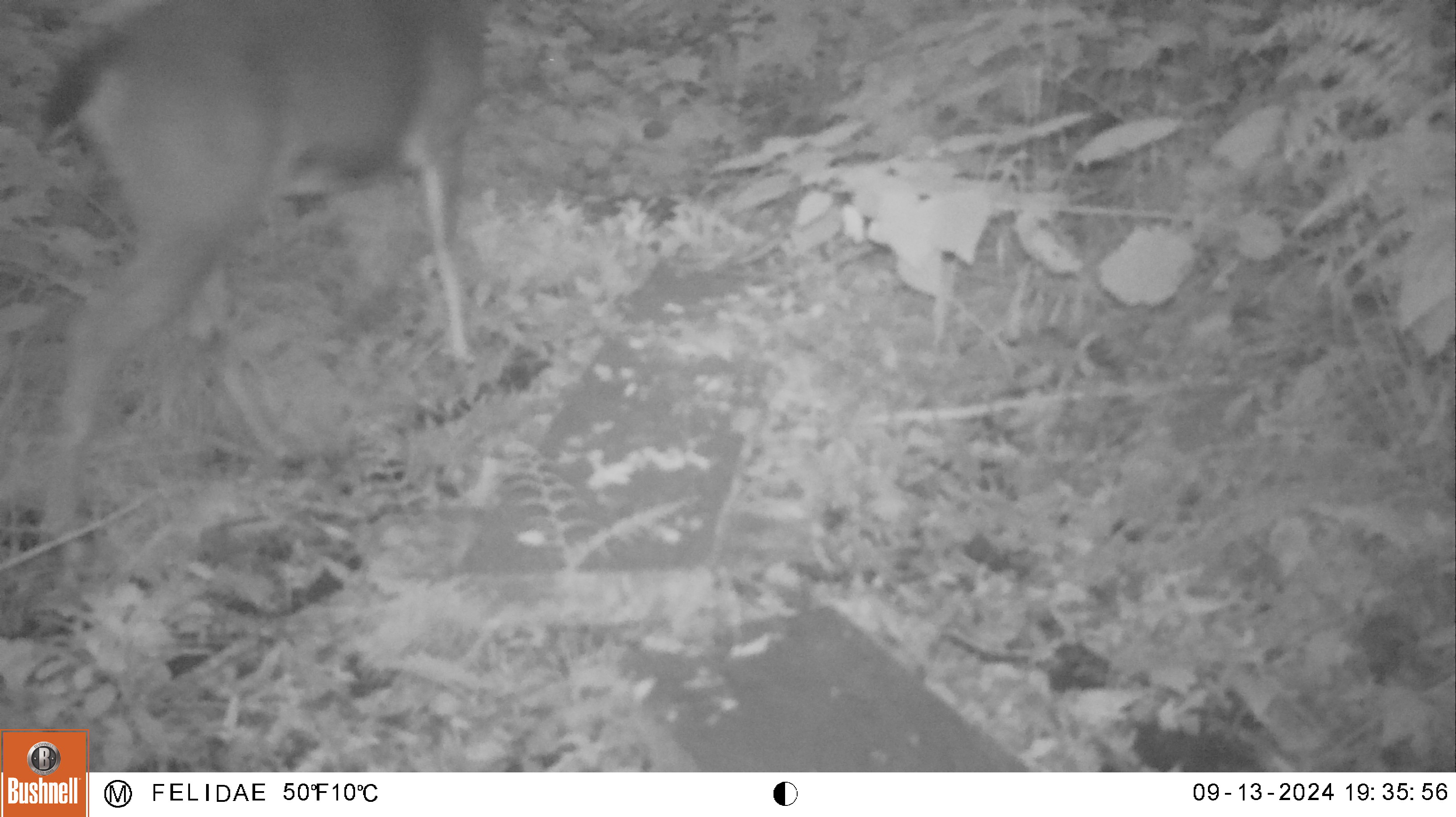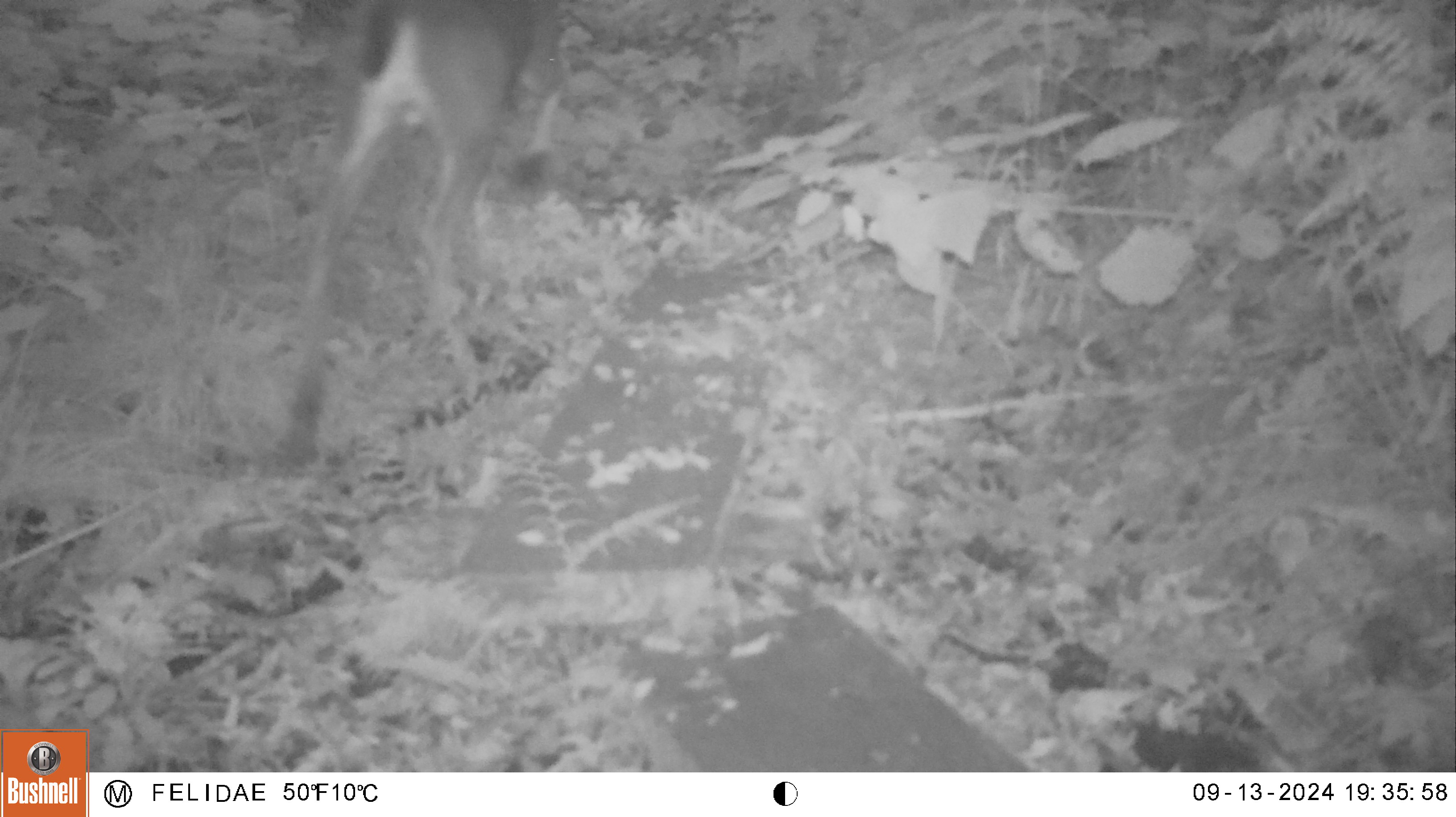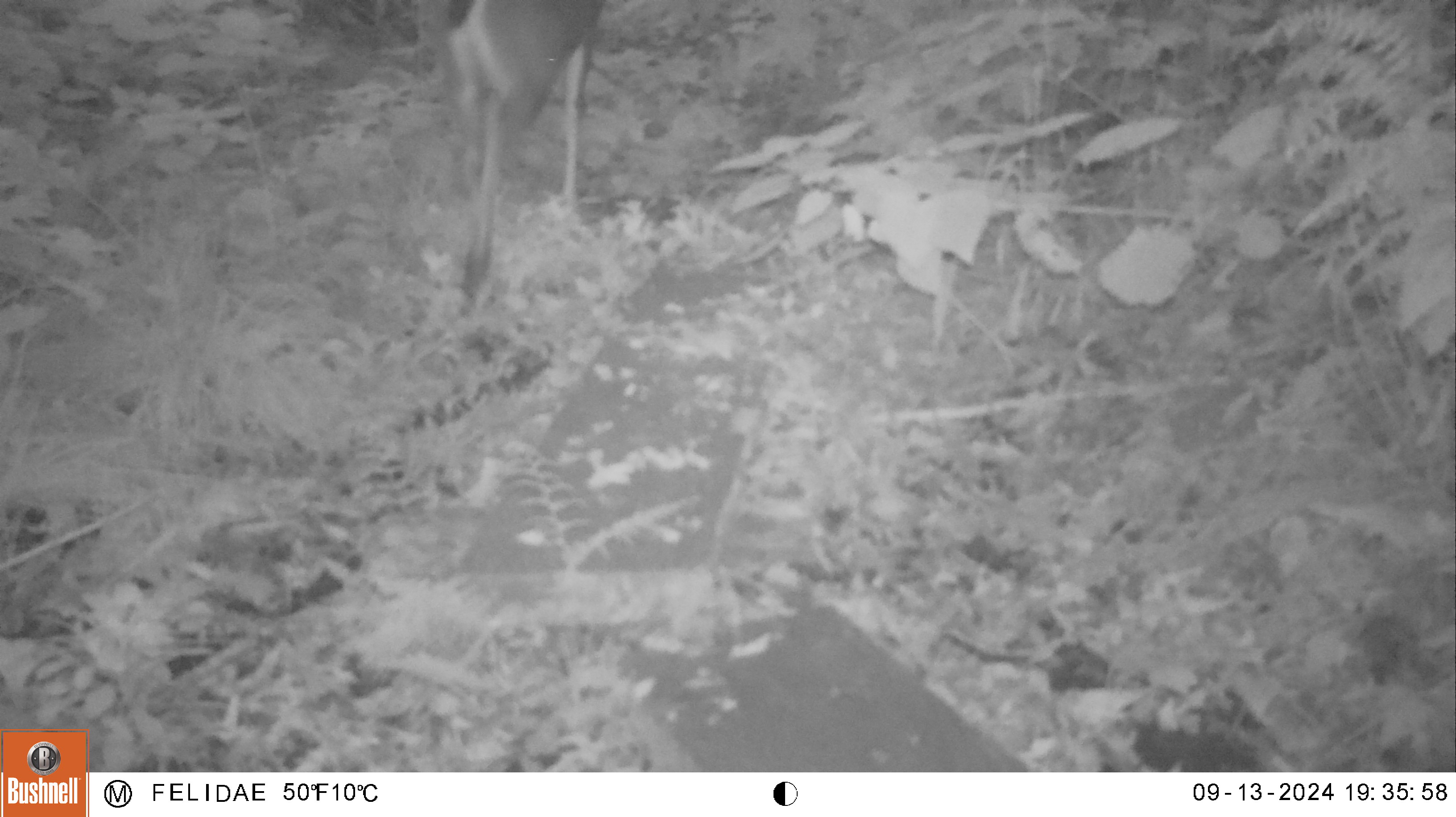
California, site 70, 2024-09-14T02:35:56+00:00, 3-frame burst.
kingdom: Animalia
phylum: Chordata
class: Mammalia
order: Artiodactyla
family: Cervidae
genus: Odocoileus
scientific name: Odocoileus hemionus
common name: mule deer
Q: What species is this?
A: Mule deer (Odocoileus hemionus).